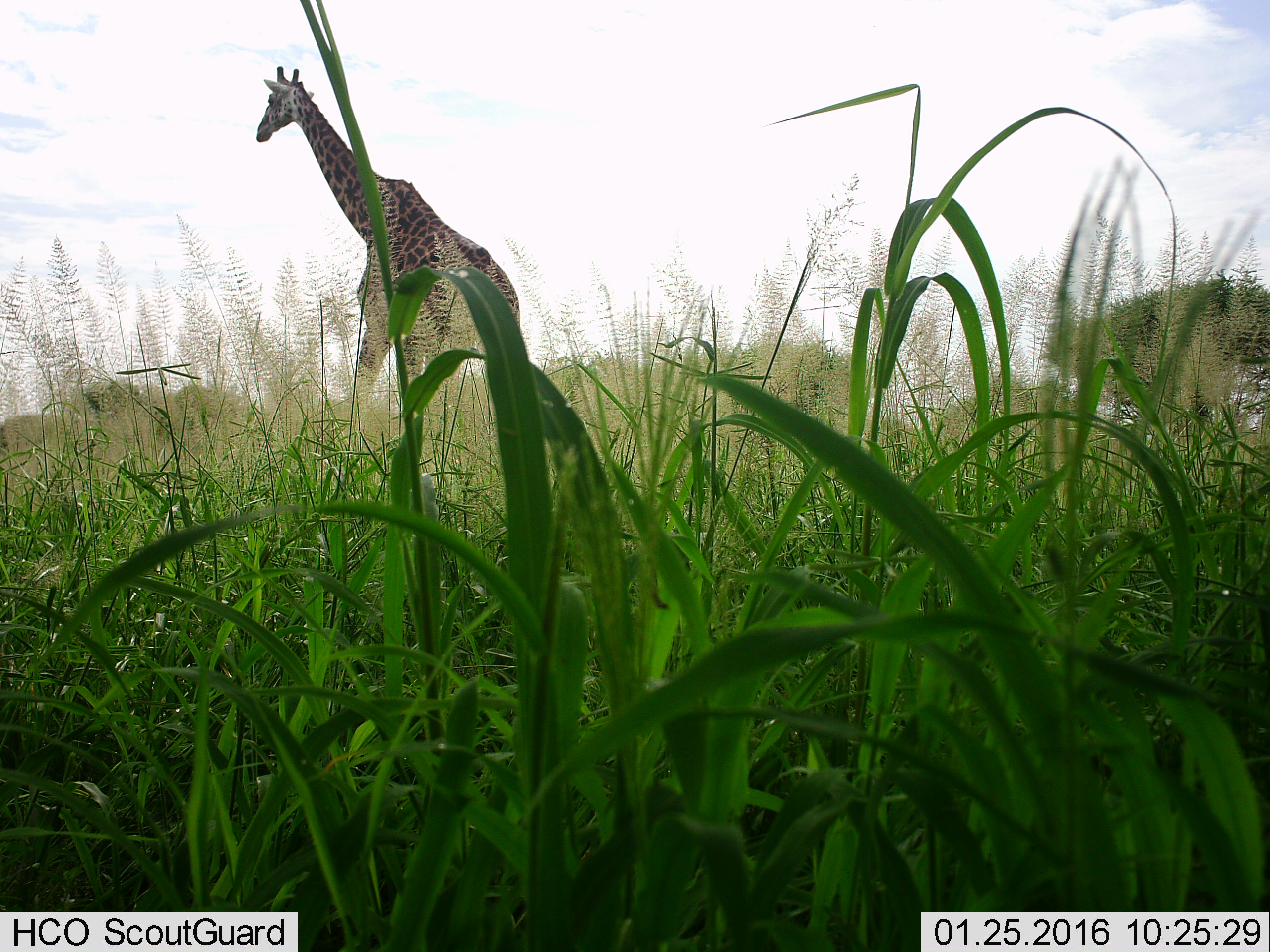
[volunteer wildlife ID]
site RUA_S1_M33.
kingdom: Animalia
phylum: Chordata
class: Mammalia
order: Artiodactyla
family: Giraffidae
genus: Giraffa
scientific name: Giraffa camelopardalis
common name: giraffe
Giraffe (Giraffa camelopardalis), count 1. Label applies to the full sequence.